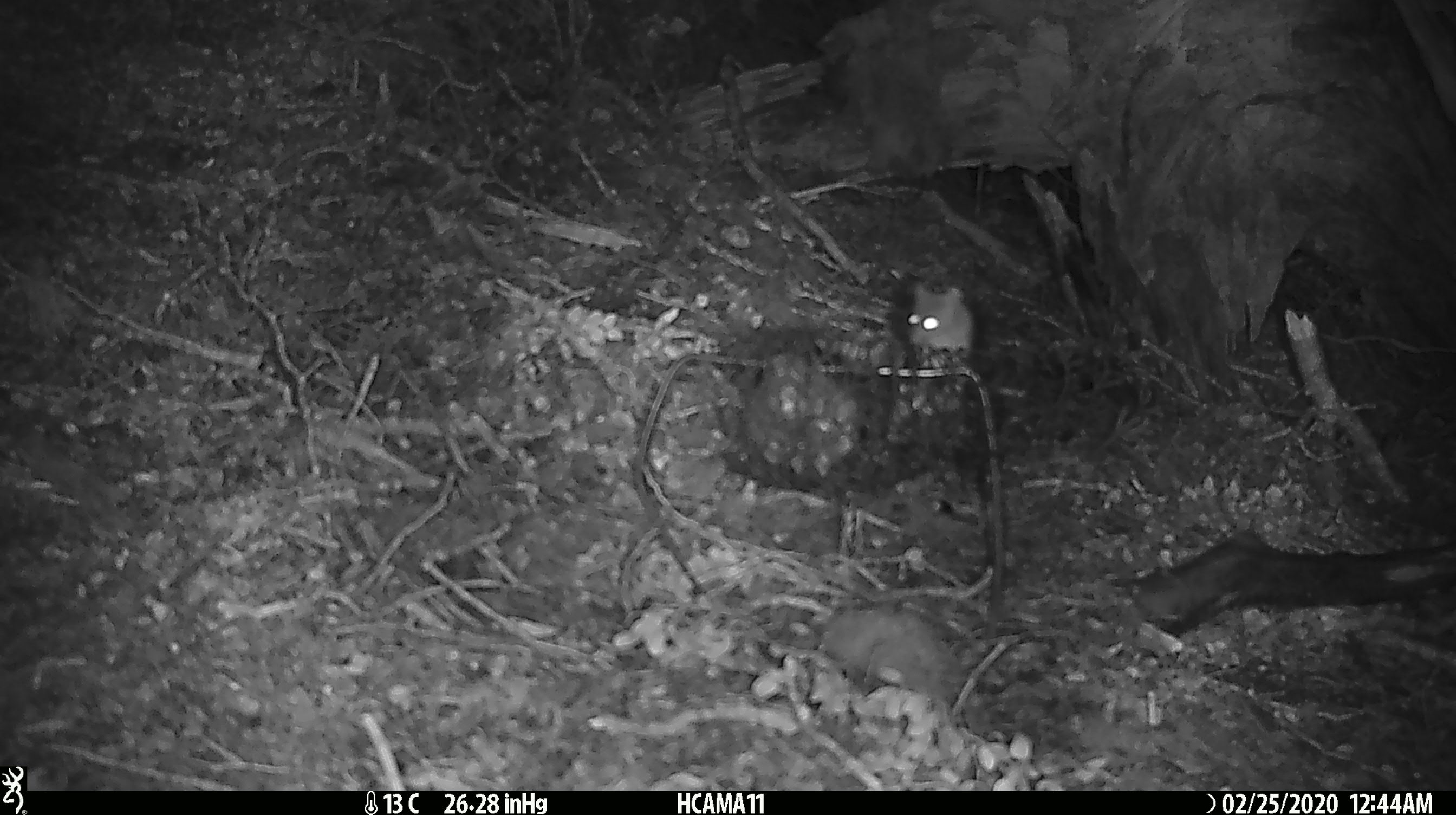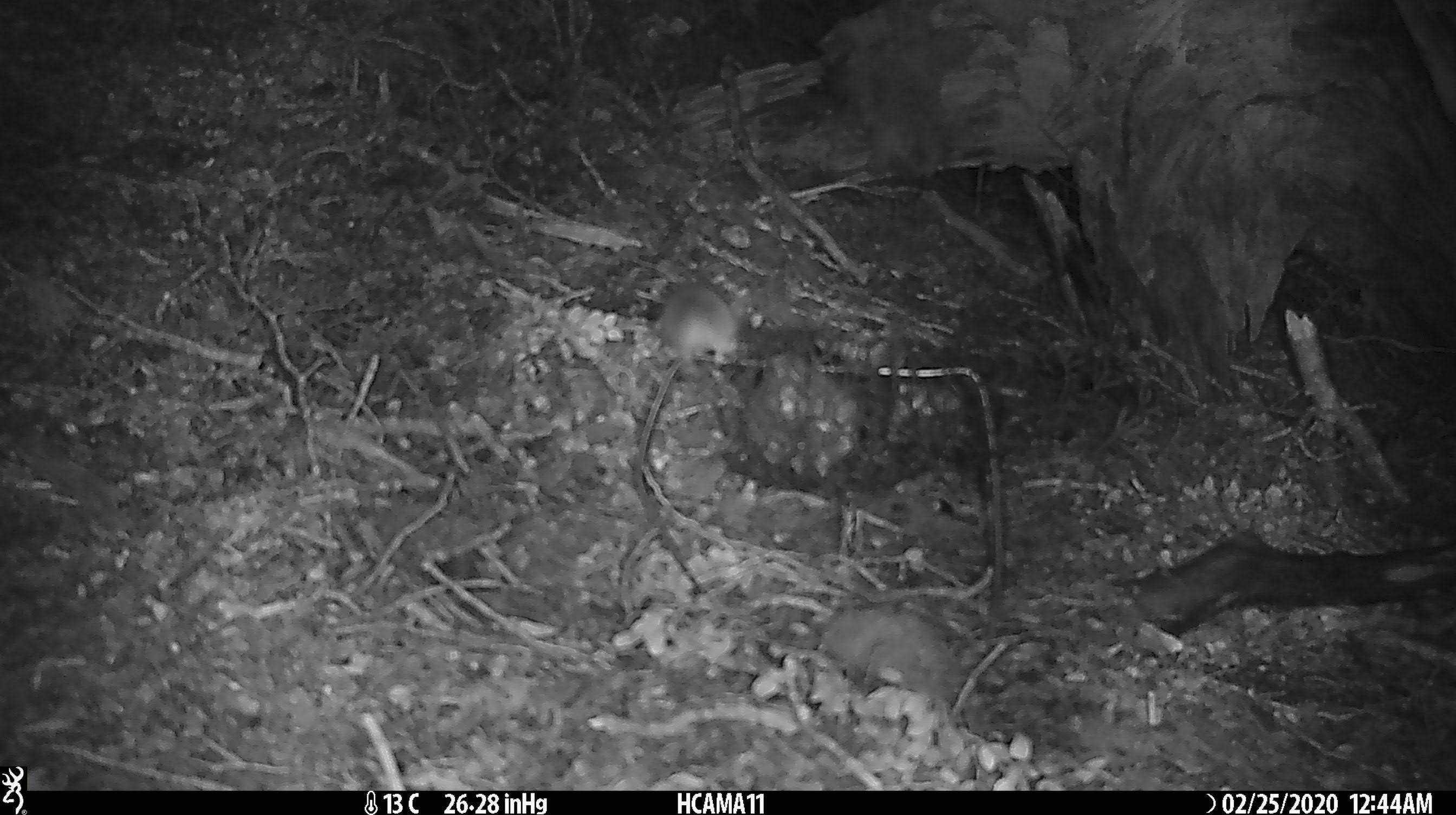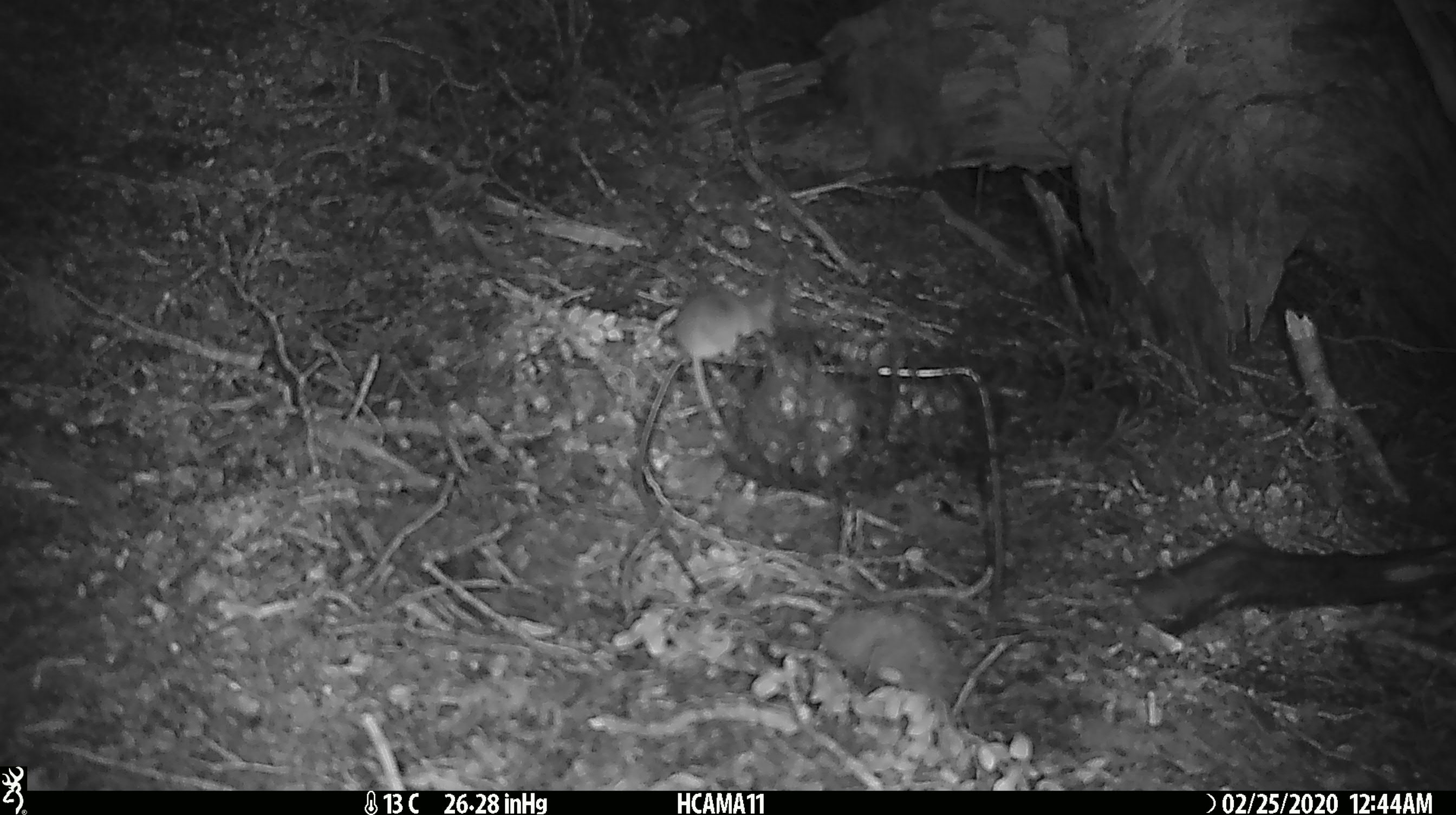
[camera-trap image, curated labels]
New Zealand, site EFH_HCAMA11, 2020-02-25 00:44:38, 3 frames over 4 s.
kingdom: Animalia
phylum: Chordata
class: Mammalia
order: Rodentia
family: Muridae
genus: Mus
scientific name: Mus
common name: mouse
Mouse (Mus).